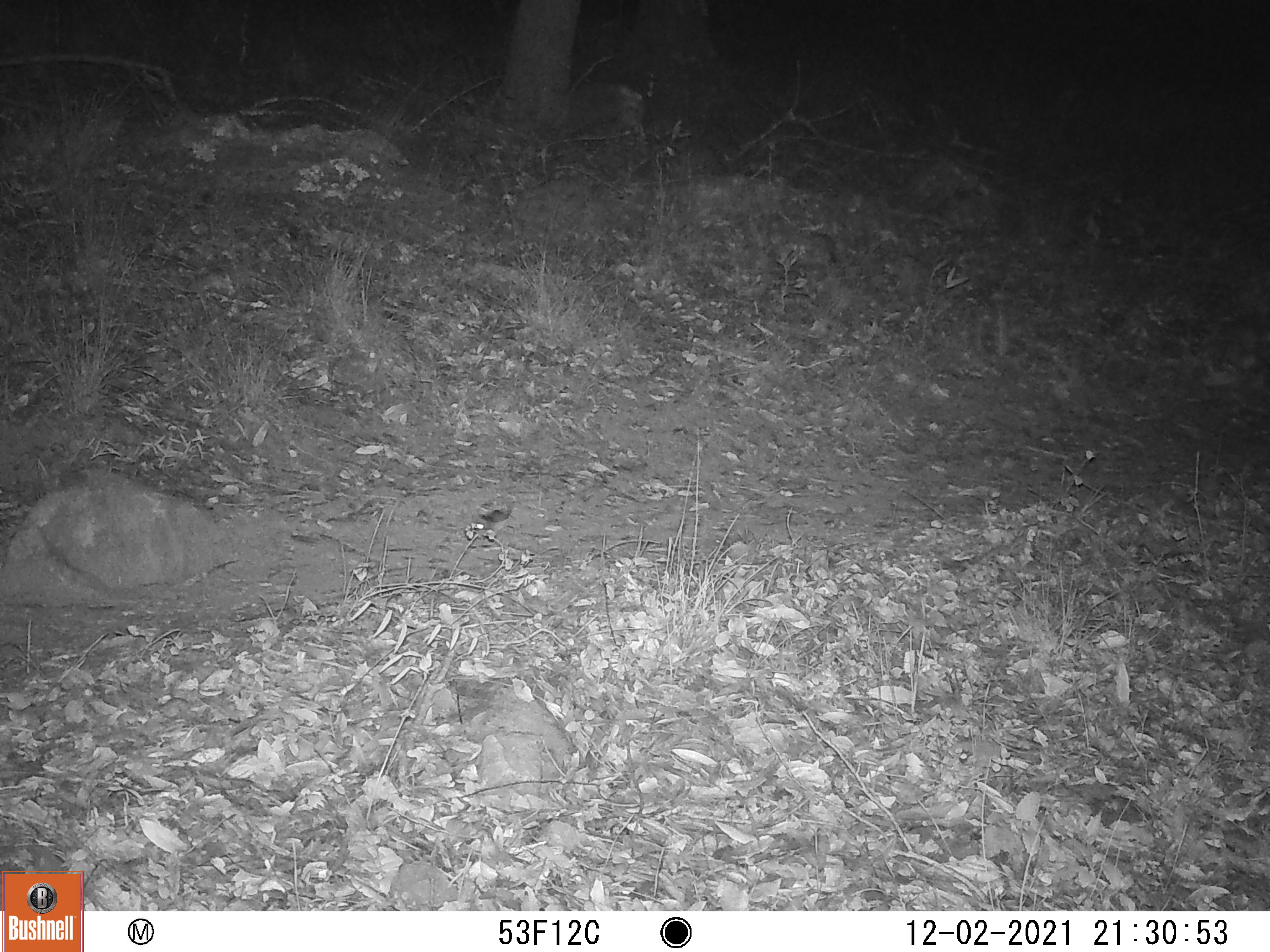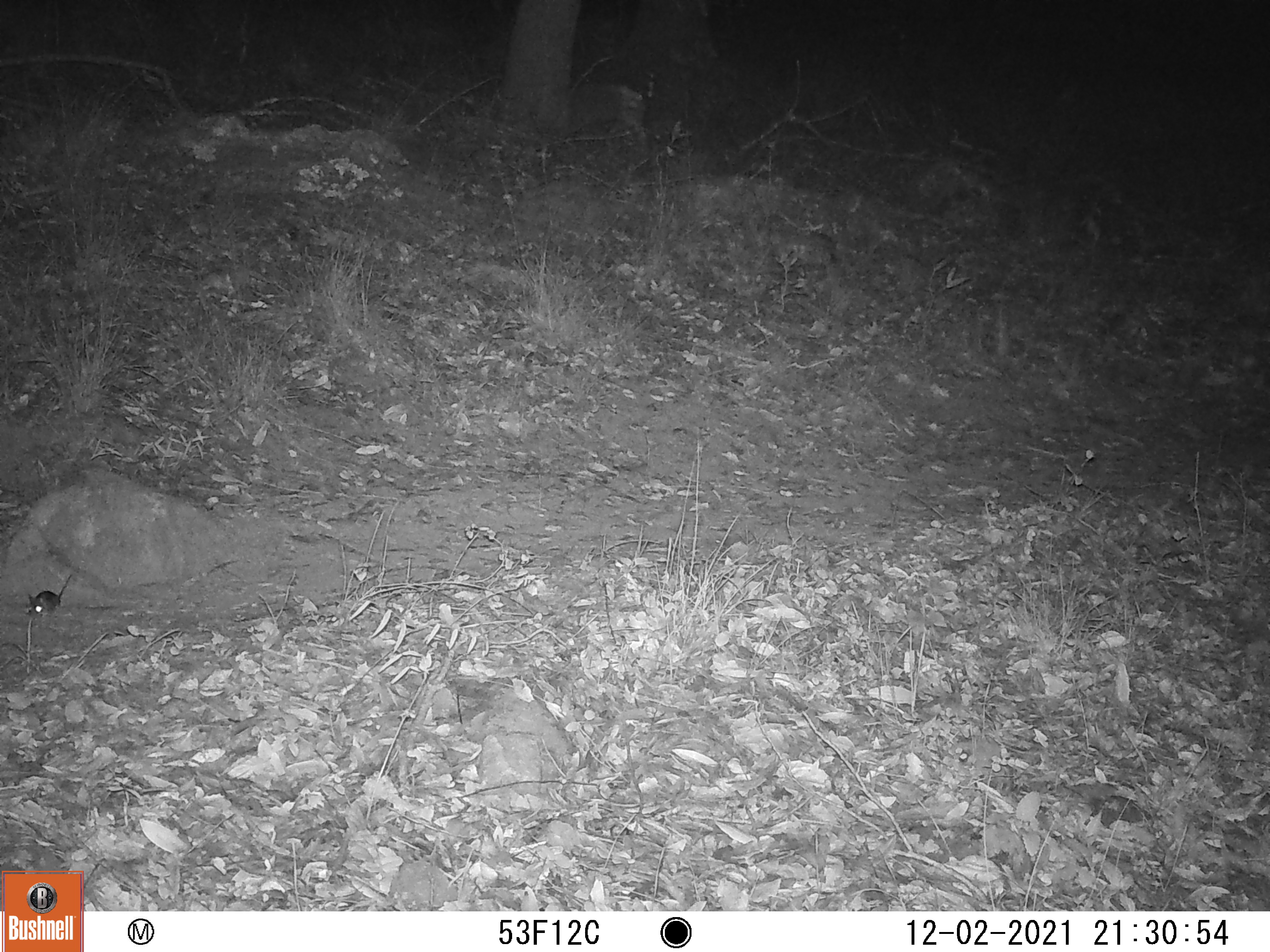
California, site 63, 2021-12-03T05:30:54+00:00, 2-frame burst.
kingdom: Animalia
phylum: Chordata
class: Mammalia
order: Rodentia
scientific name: Rodentia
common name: mouse or rat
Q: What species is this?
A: Mouse or rat (Rodentia).